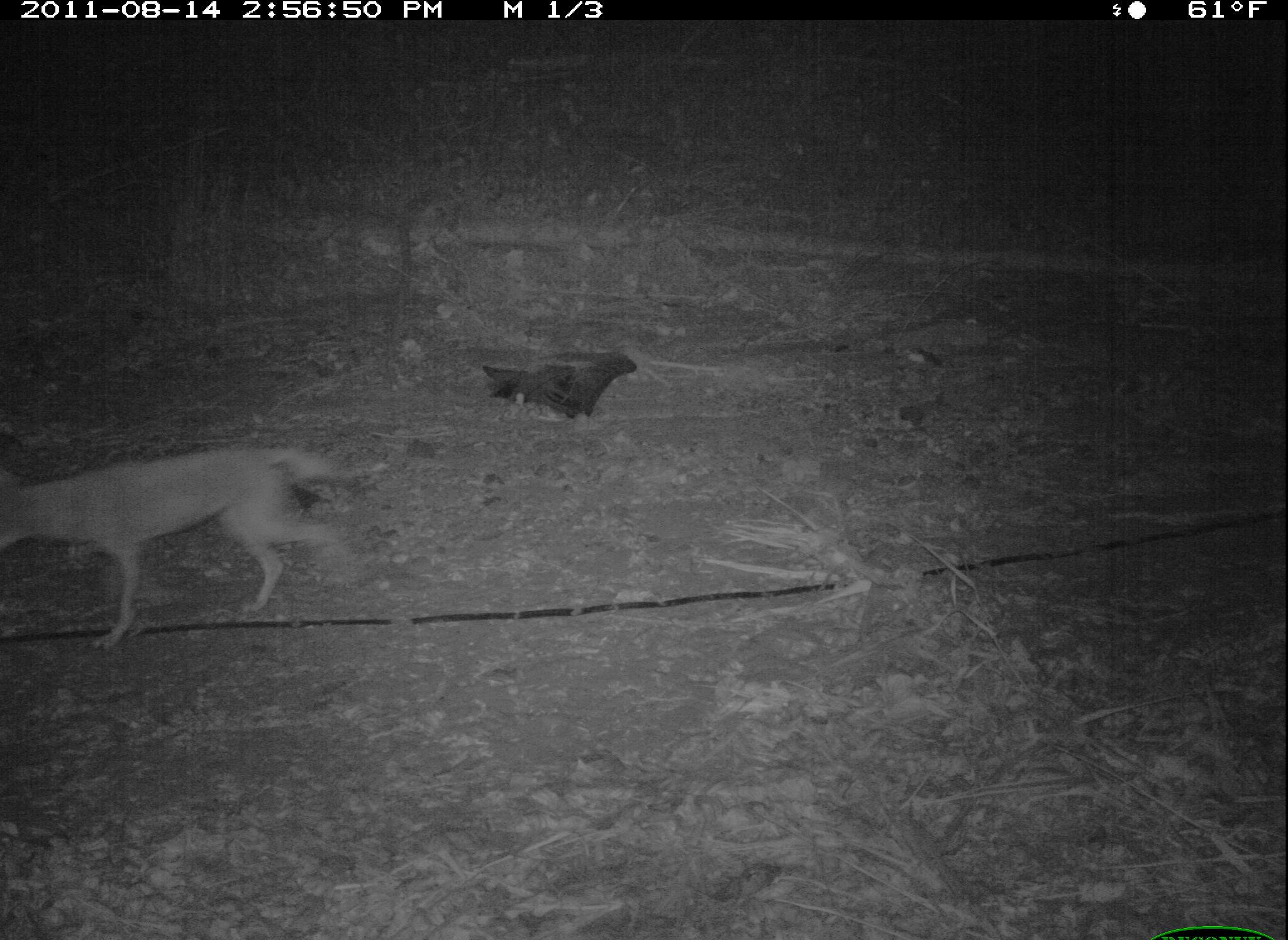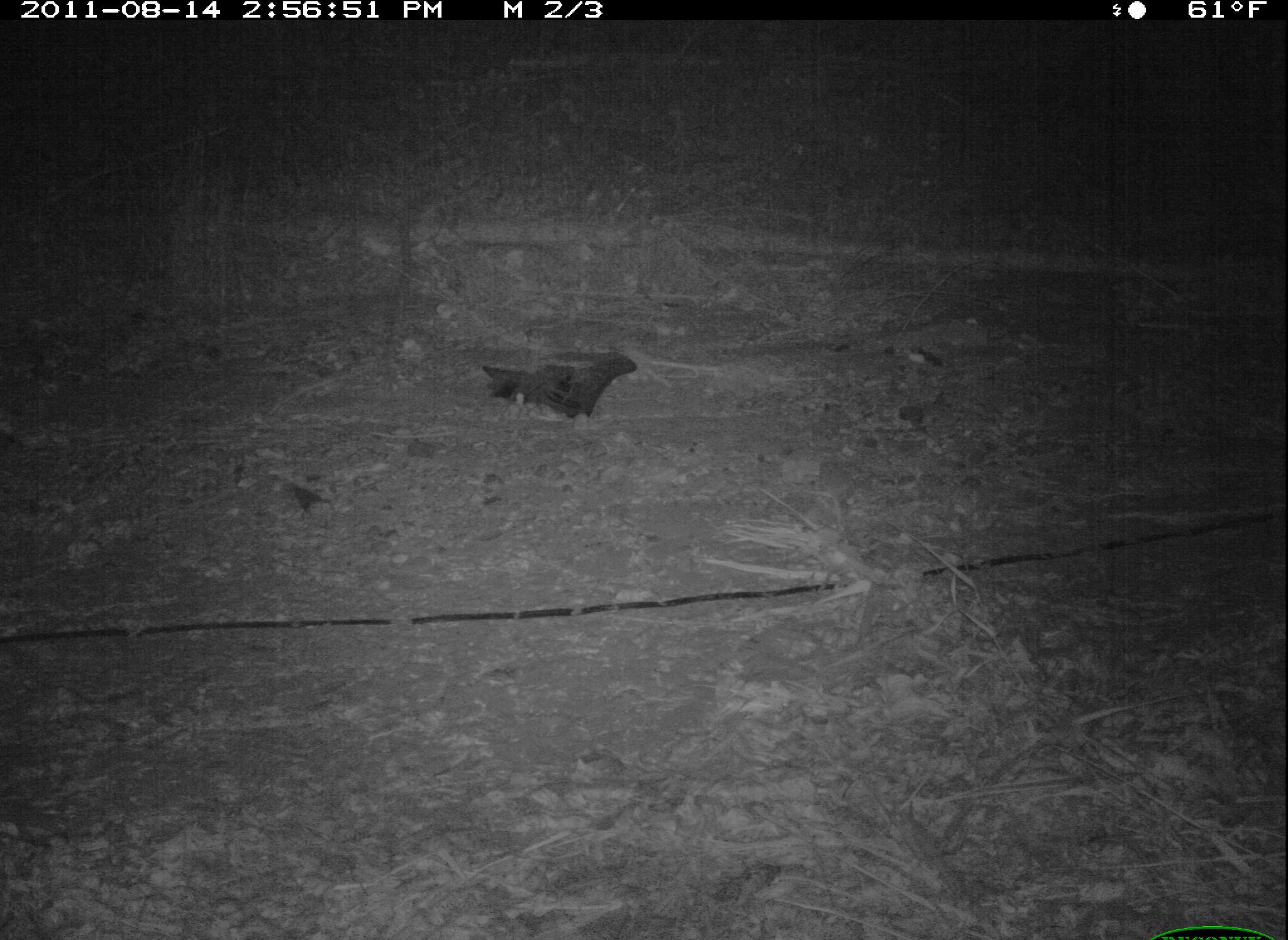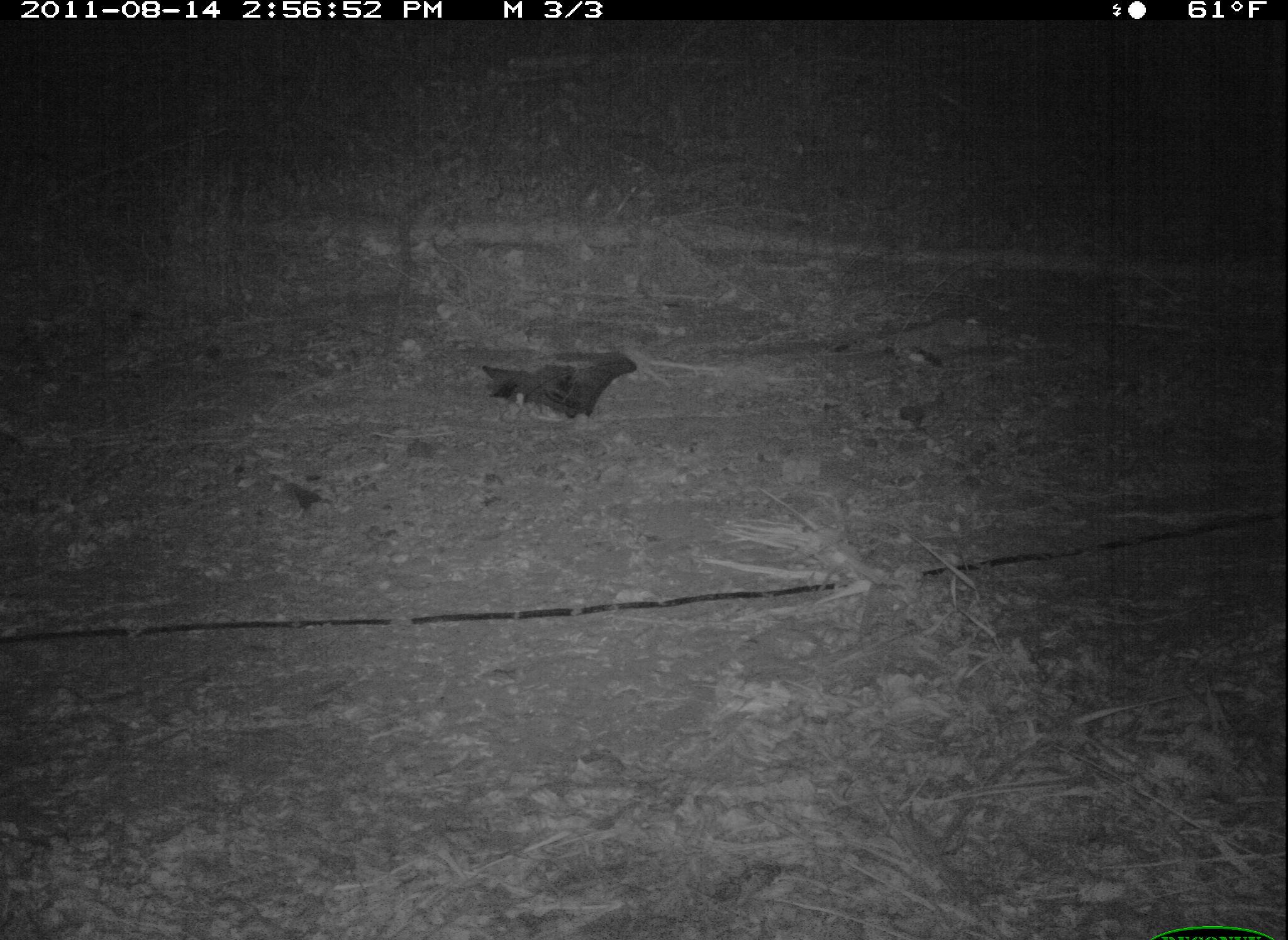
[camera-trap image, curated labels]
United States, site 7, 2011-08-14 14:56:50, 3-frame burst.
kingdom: Animalia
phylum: Chordata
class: Mammalia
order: Carnivora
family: Canidae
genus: Canis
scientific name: Canis latrans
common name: coyote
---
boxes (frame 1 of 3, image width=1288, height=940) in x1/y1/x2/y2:
coyote: 3/437/388/651